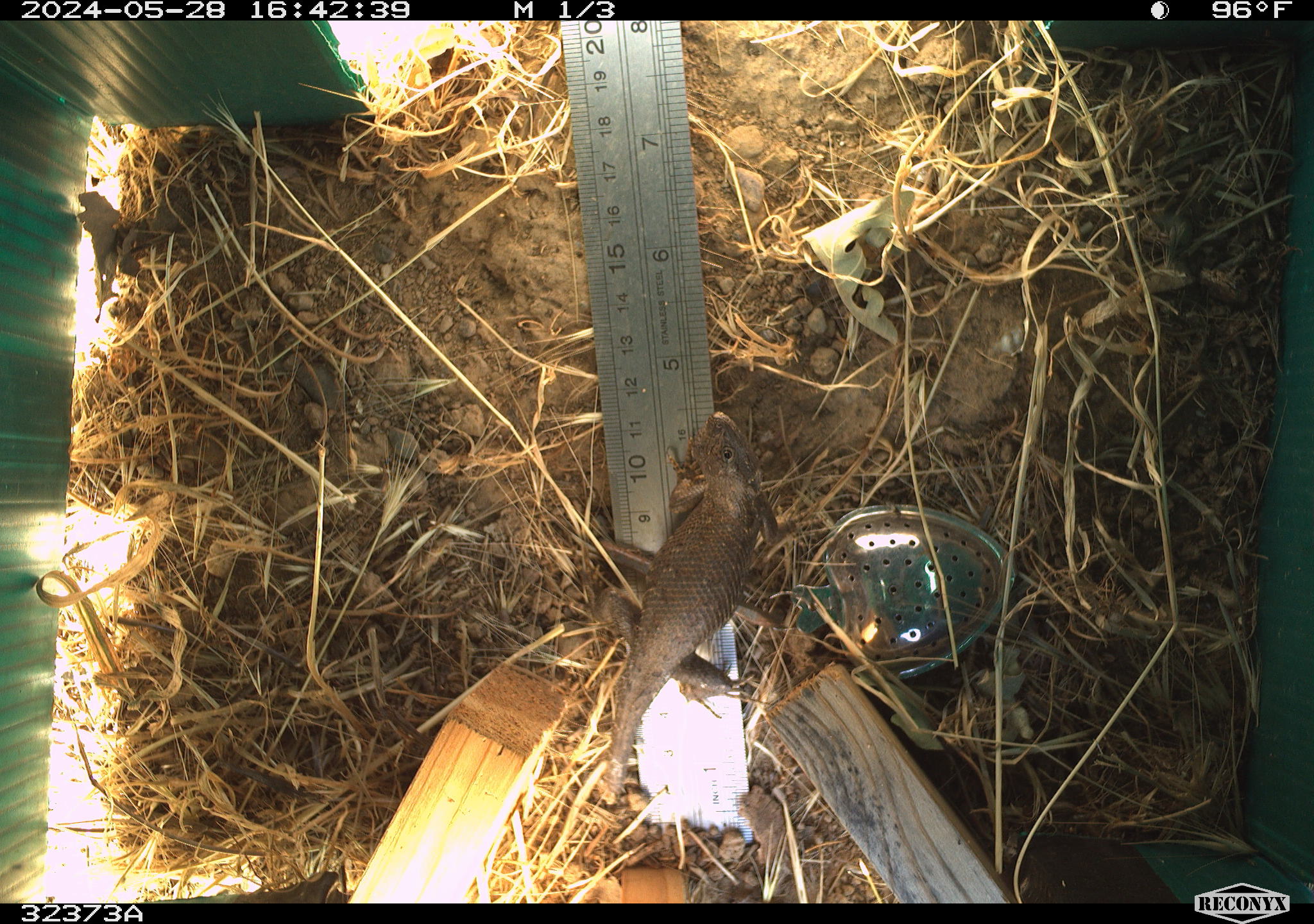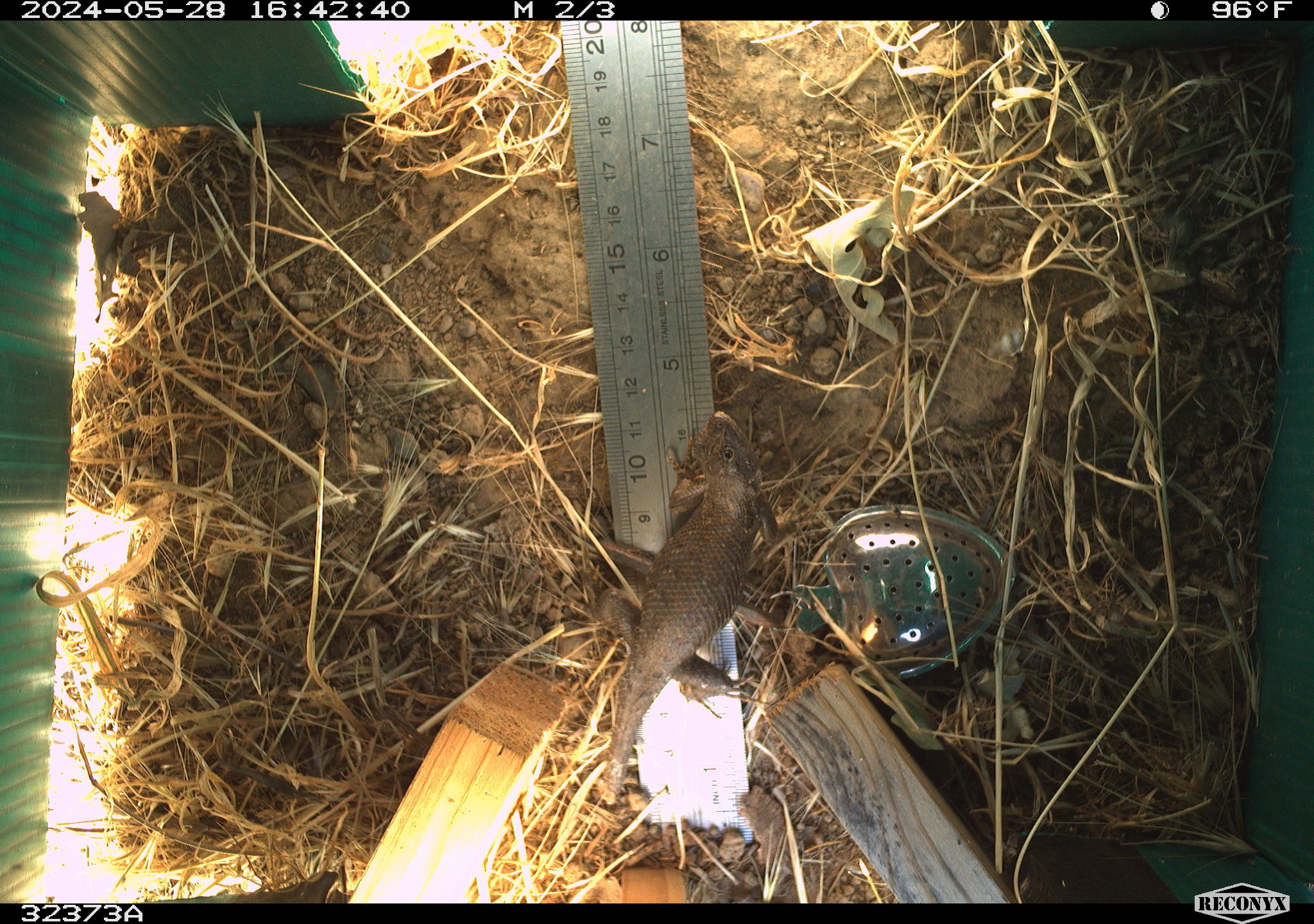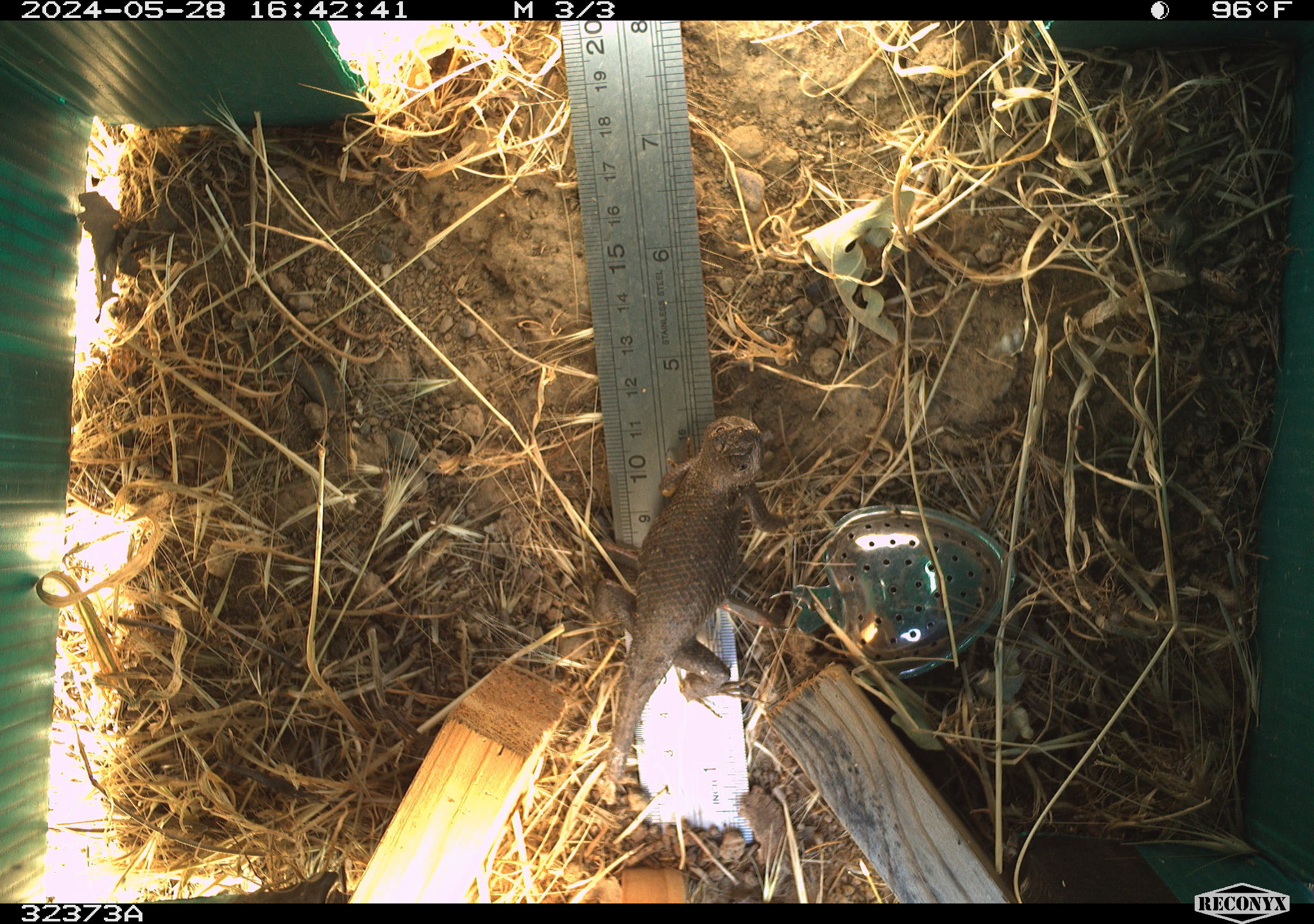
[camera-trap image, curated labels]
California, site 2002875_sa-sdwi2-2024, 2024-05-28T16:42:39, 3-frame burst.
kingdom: Animalia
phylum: Chordata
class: Reptilia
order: Squamata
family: Phrynosomatidae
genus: Sceloporus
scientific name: Sceloporus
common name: spiny lizards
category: sceloporus species